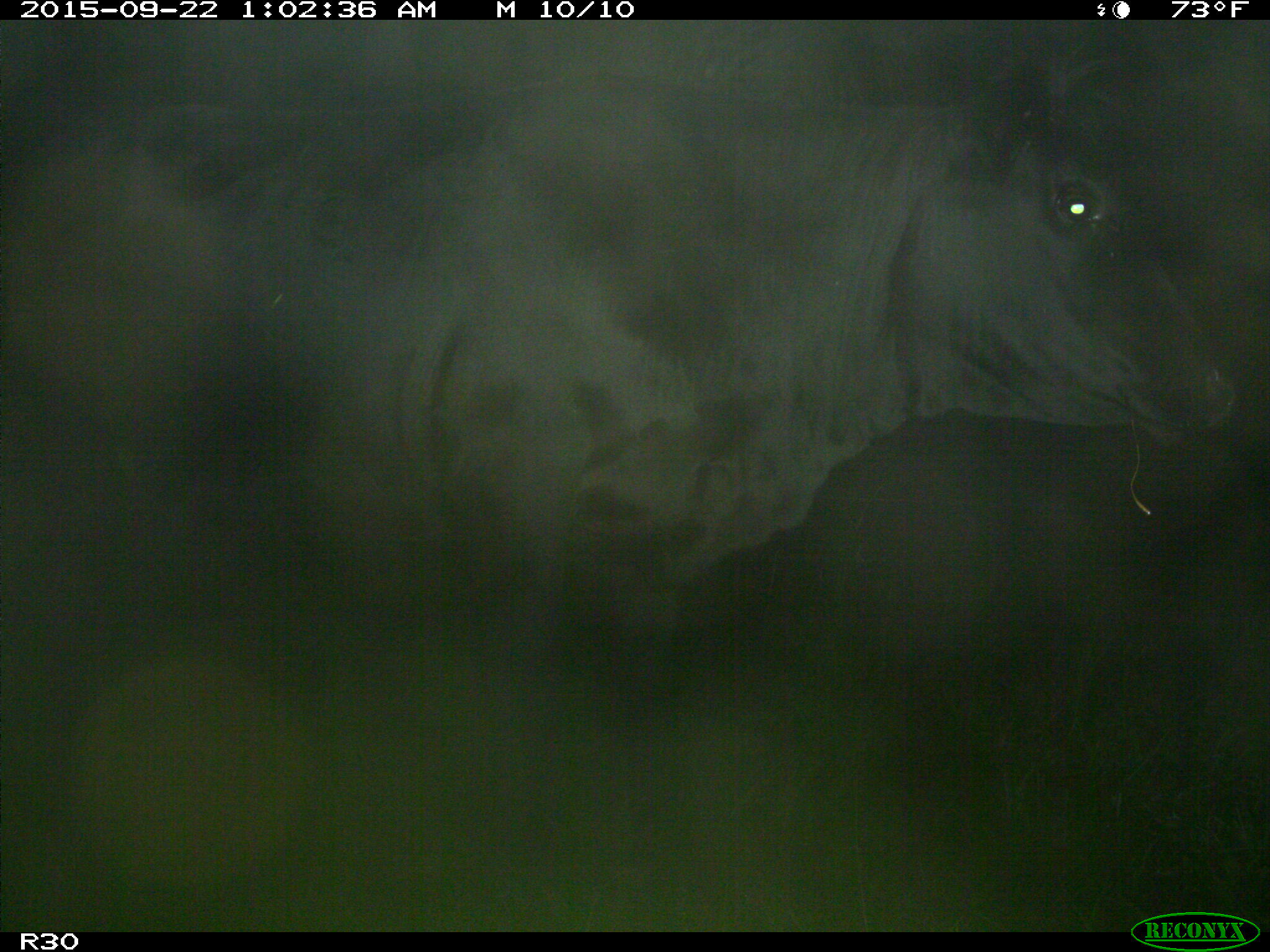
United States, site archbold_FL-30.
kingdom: Animalia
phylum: Chordata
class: Mammalia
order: Artiodactyla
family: Bovidae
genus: Bos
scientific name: Bos taurus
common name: domestic cow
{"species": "Bos taurus (domestic cow)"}